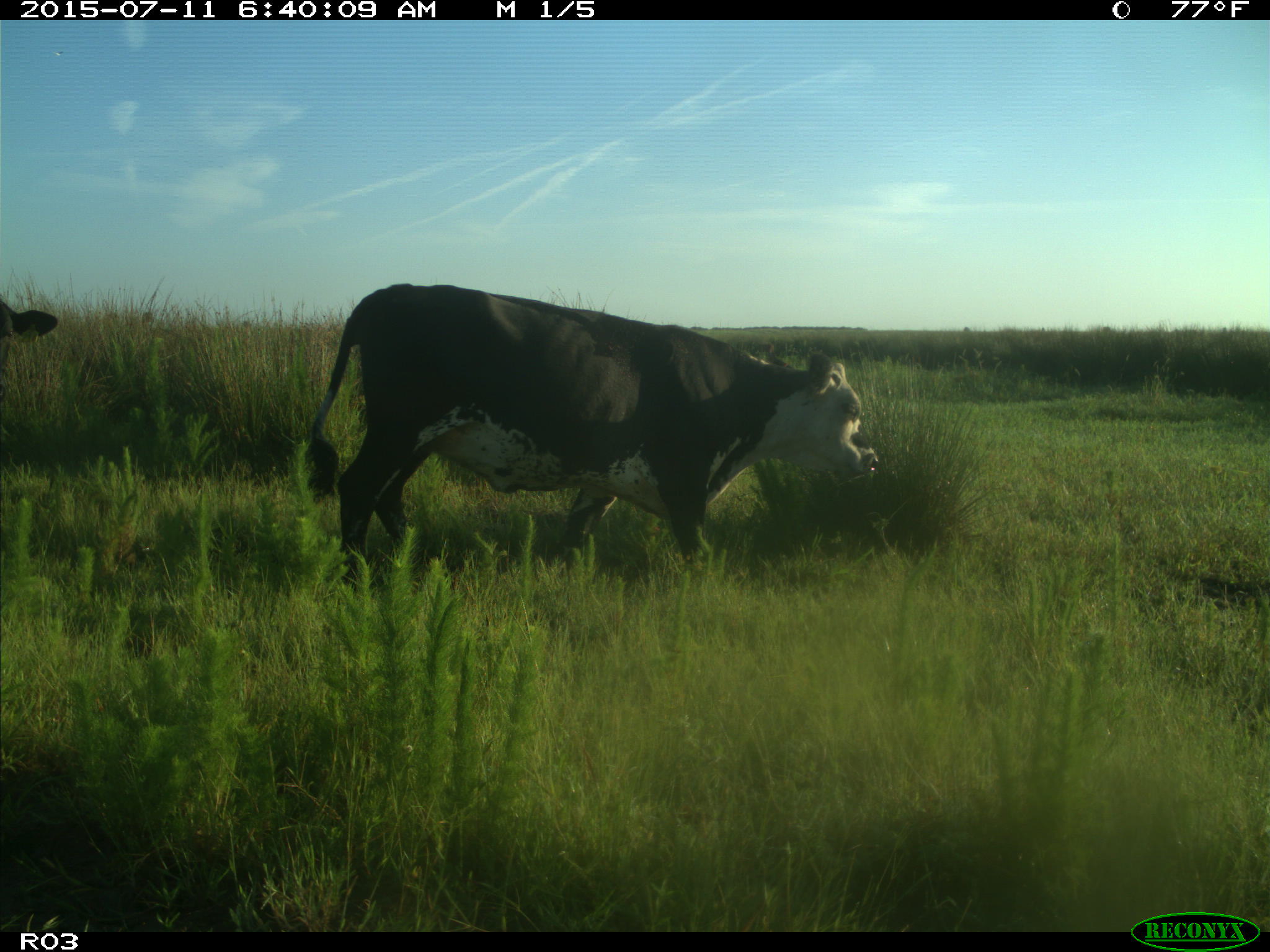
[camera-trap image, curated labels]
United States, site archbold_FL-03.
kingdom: Animalia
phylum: Chordata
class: Mammalia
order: Artiodactyla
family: Bovidae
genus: Bos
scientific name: Bos taurus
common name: domestic cow